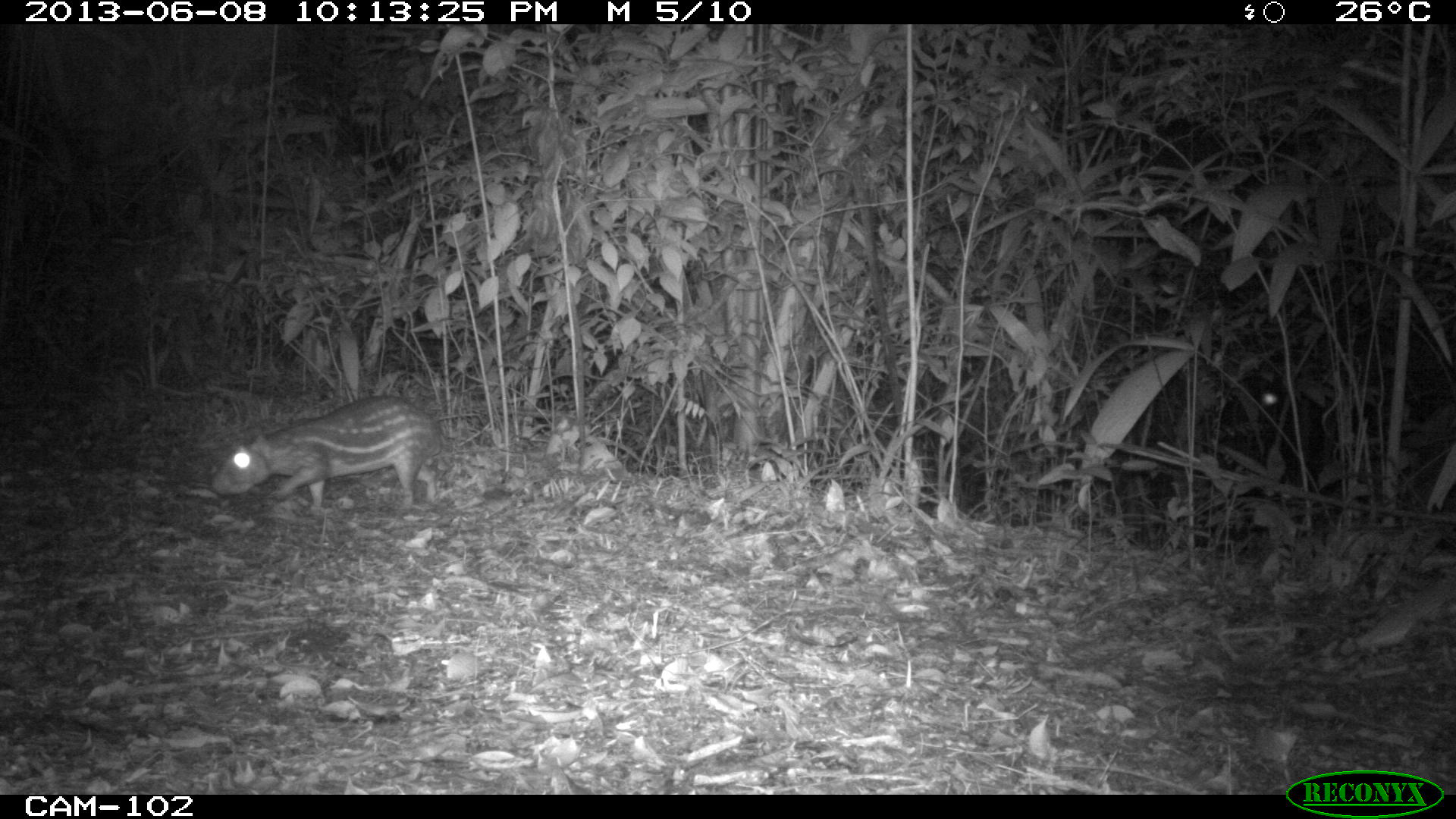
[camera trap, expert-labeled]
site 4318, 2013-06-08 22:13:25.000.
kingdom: Animalia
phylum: Chordata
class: Mammalia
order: Rodentia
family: Cuniculidae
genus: Cuniculus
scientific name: Cuniculus paca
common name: lowland paca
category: agouti paca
Agouti paca (lowland paca) (Cuniculus paca), count 1.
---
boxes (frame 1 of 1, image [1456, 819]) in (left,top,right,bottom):
agouti paca: (209,394,444,514)